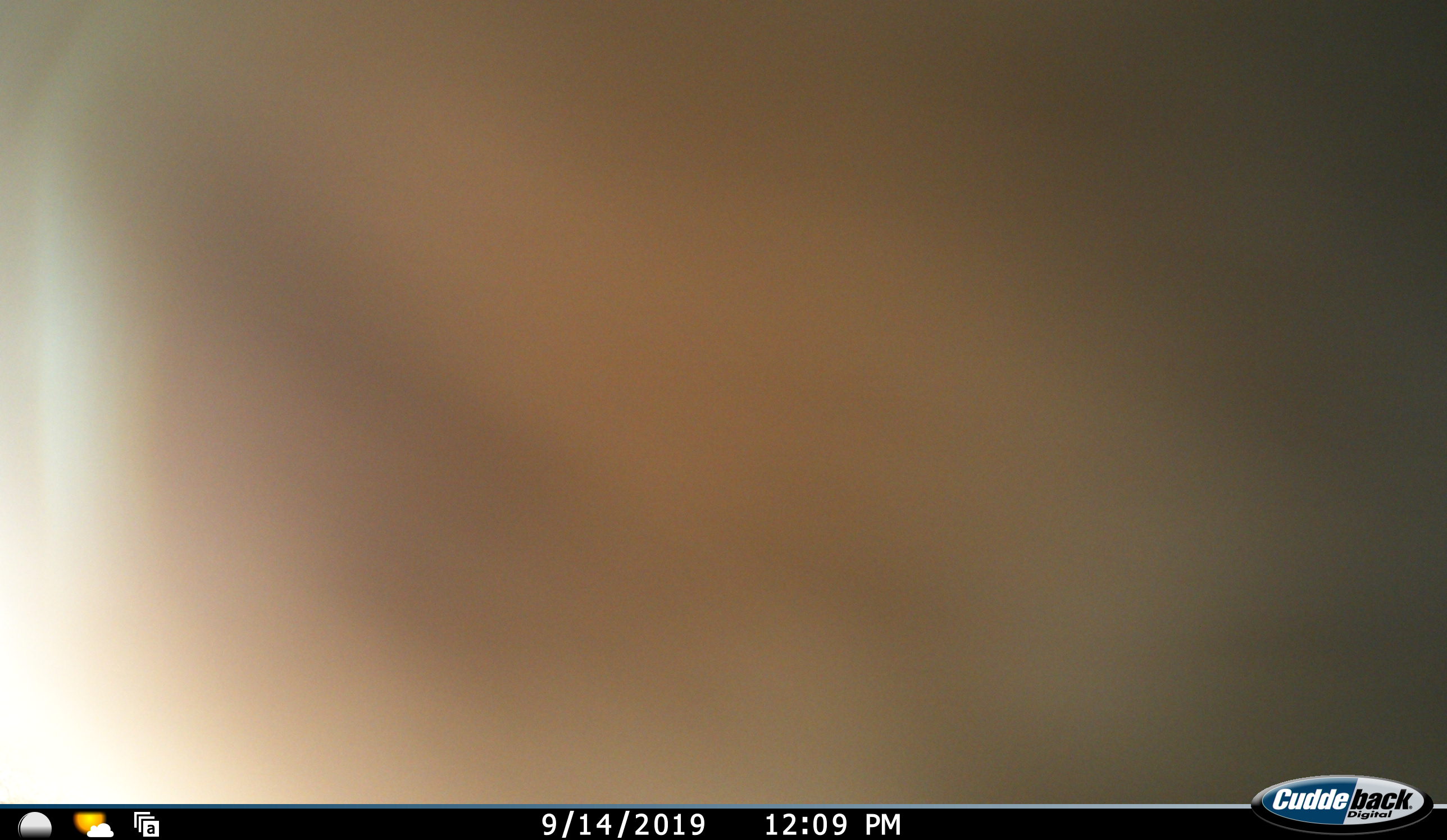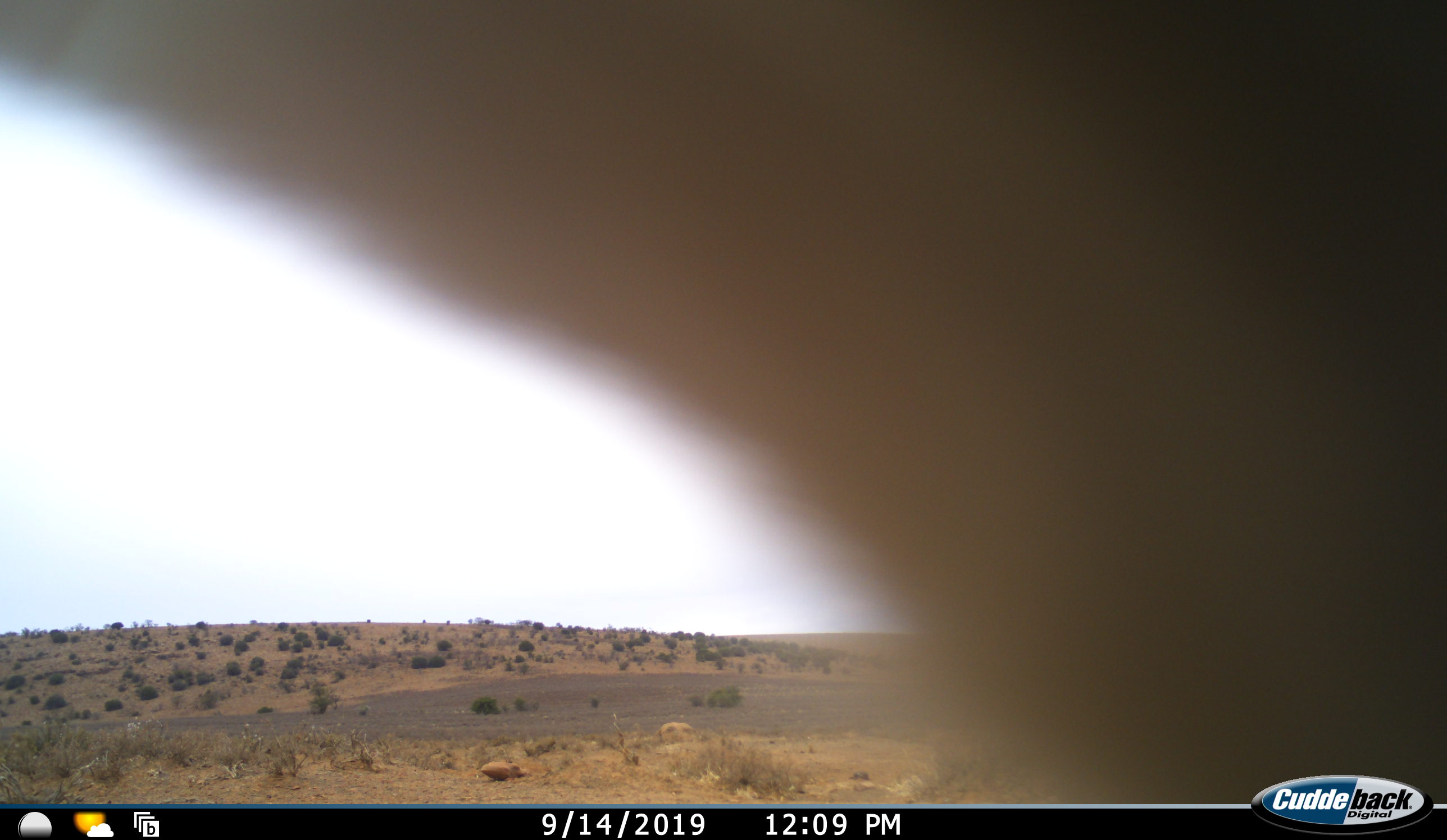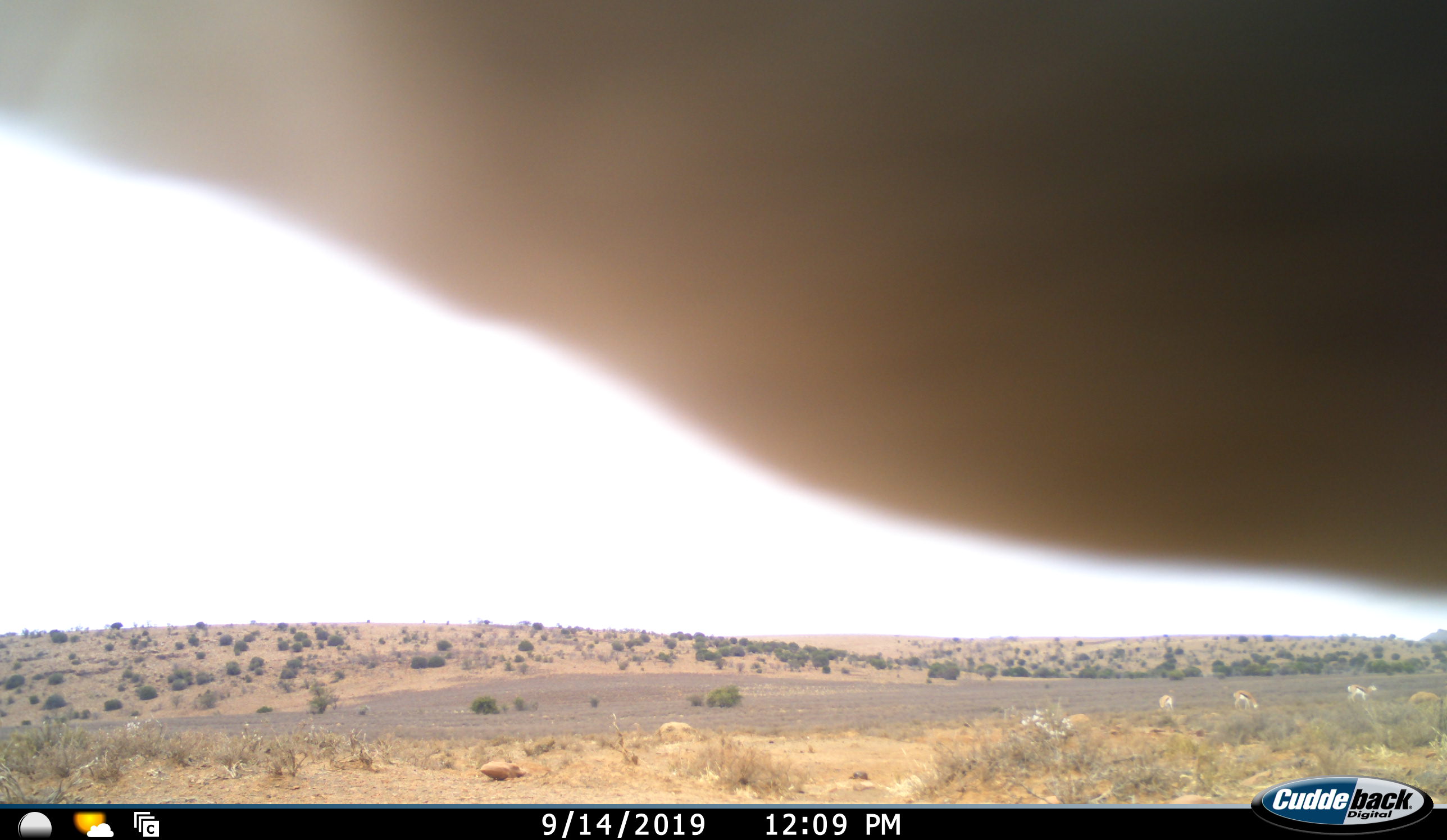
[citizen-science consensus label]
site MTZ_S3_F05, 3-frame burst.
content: unidentified animal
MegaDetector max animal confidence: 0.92